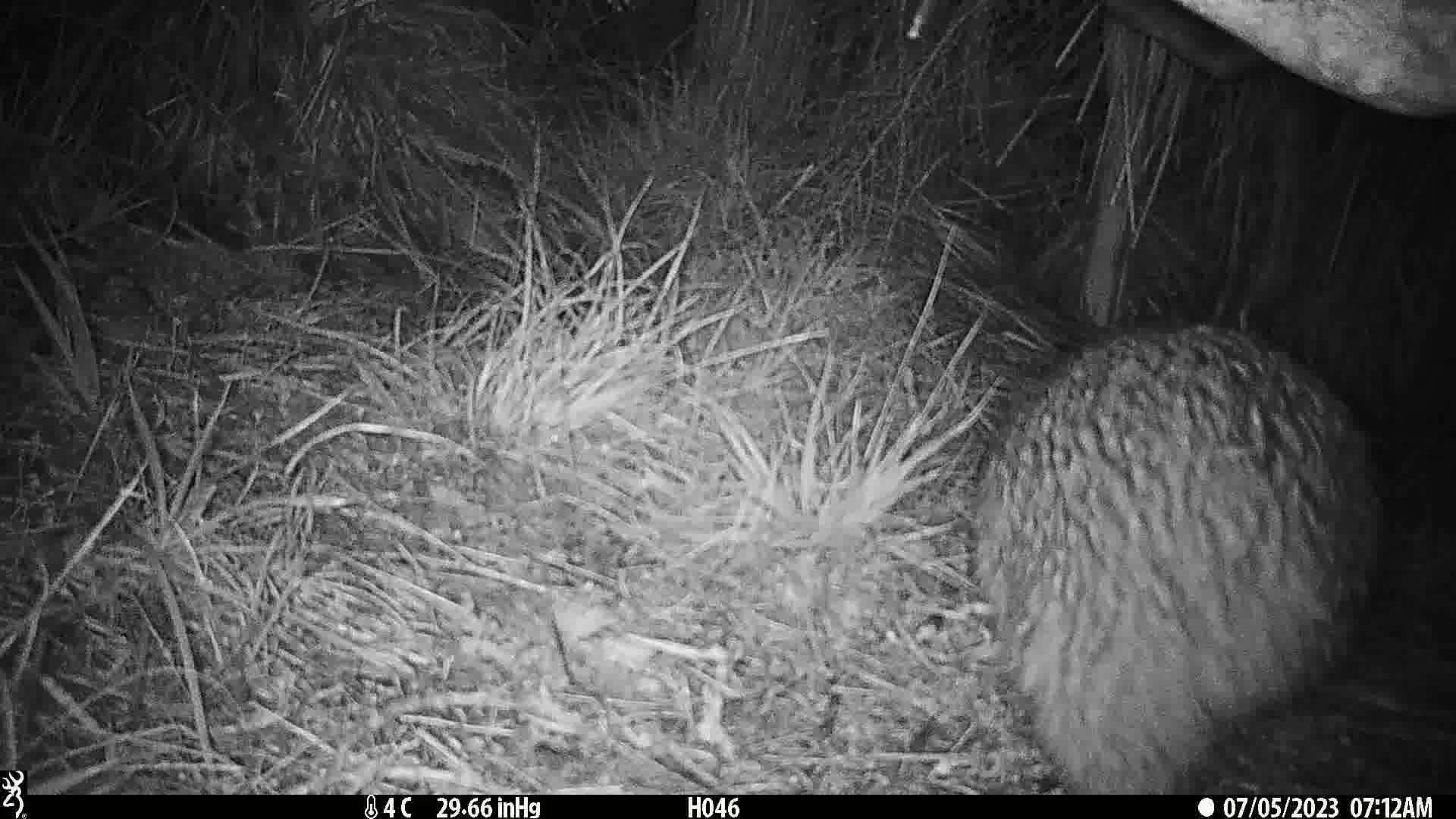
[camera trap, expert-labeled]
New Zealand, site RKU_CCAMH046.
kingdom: Animalia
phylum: Chordata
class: Aves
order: Apterygiformes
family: Apterygidae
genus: Apteryx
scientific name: Apteryx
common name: kiwi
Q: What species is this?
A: Kiwi (Apteryx).